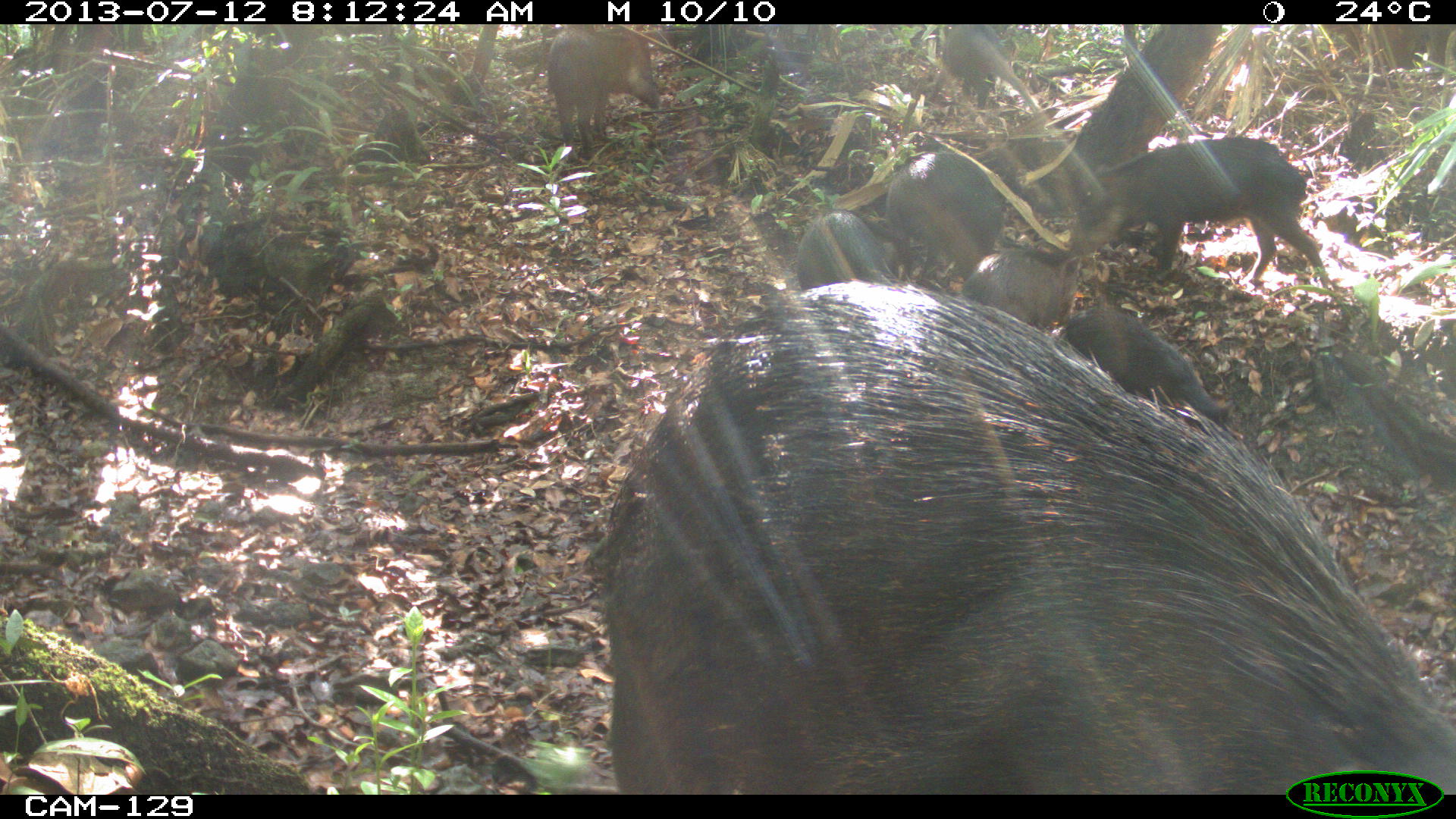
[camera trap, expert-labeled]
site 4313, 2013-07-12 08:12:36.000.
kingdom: Animalia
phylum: Chordata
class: Mammalia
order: Artiodactyla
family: Tayassuidae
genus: Tayassu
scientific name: Tayassu pecari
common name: white-lipped peccary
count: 20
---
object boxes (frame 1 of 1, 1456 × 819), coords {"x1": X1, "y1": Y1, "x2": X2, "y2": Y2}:
tayassu pecari: {"x1": 599, "y1": 278, "x2": 1456, "y2": 795}; {"x1": 1067, "y1": 137, "x2": 1330, "y2": 289}; {"x1": 1054, "y1": 307, "x2": 1233, "y2": 435}; {"x1": 883, "y1": 149, "x2": 1026, "y2": 288}; {"x1": 545, "y1": 24, "x2": 662, "y2": 163}; {"x1": 964, "y1": 249, "x2": 1072, "y2": 331}; {"x1": 794, "y1": 208, "x2": 899, "y2": 291}; {"x1": 941, "y1": 23, "x2": 1017, "y2": 116}